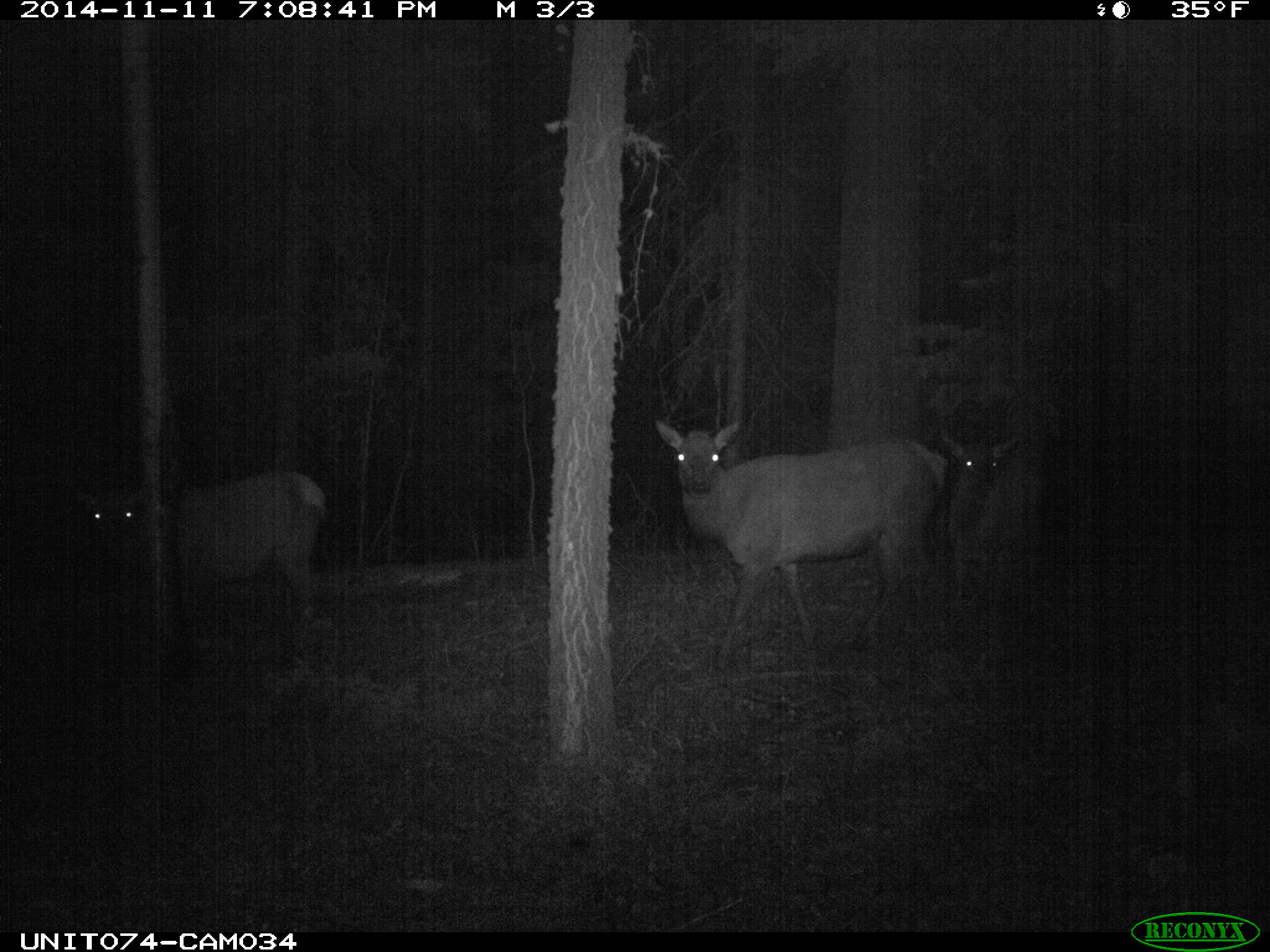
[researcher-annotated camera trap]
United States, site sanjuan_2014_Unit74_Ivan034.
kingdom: Animalia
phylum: Chordata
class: Mammalia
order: Artiodactyla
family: Cervidae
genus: Cervus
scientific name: Cervus elaphus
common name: red deer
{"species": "Cervus elaphus (red deer)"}